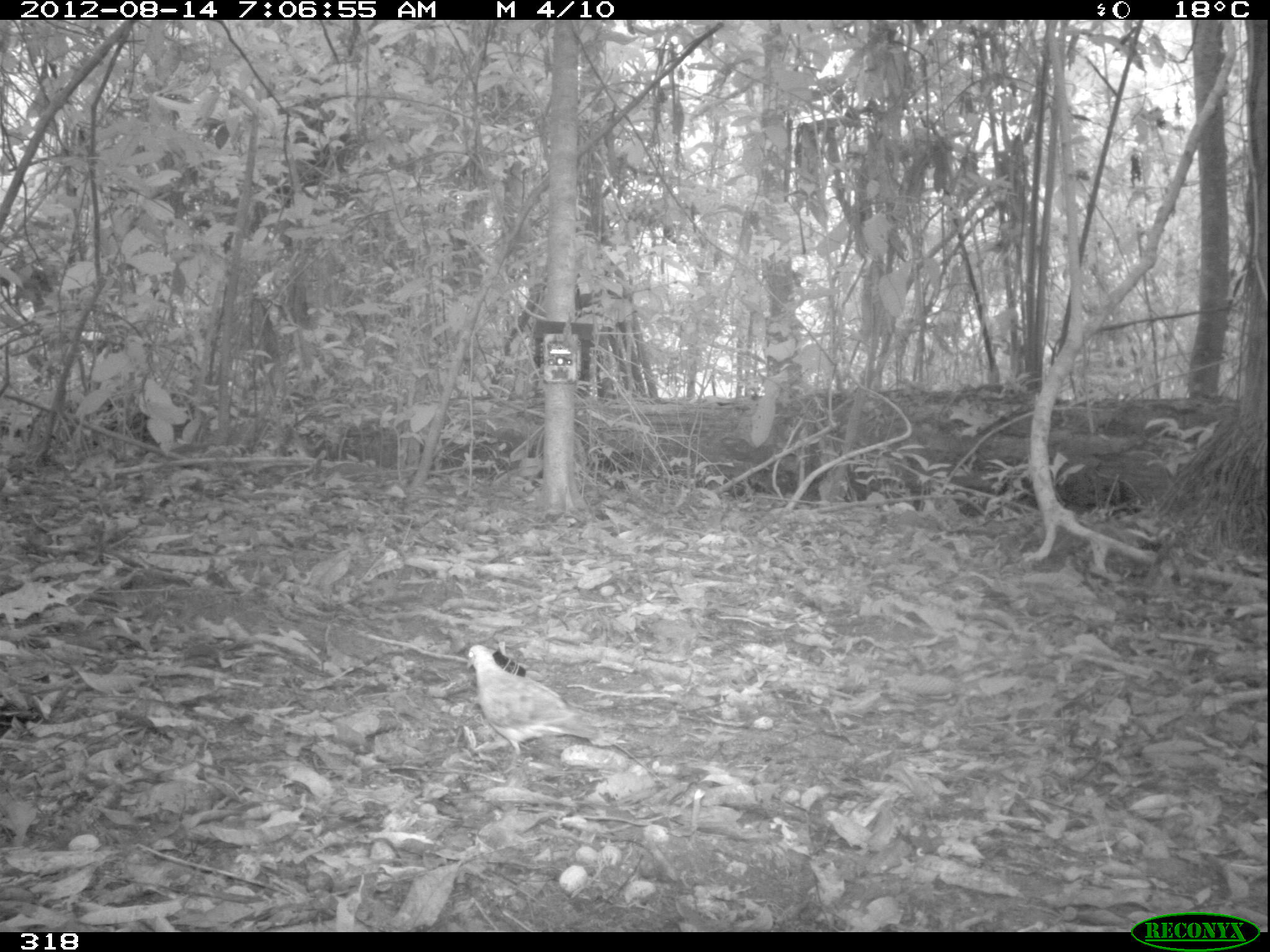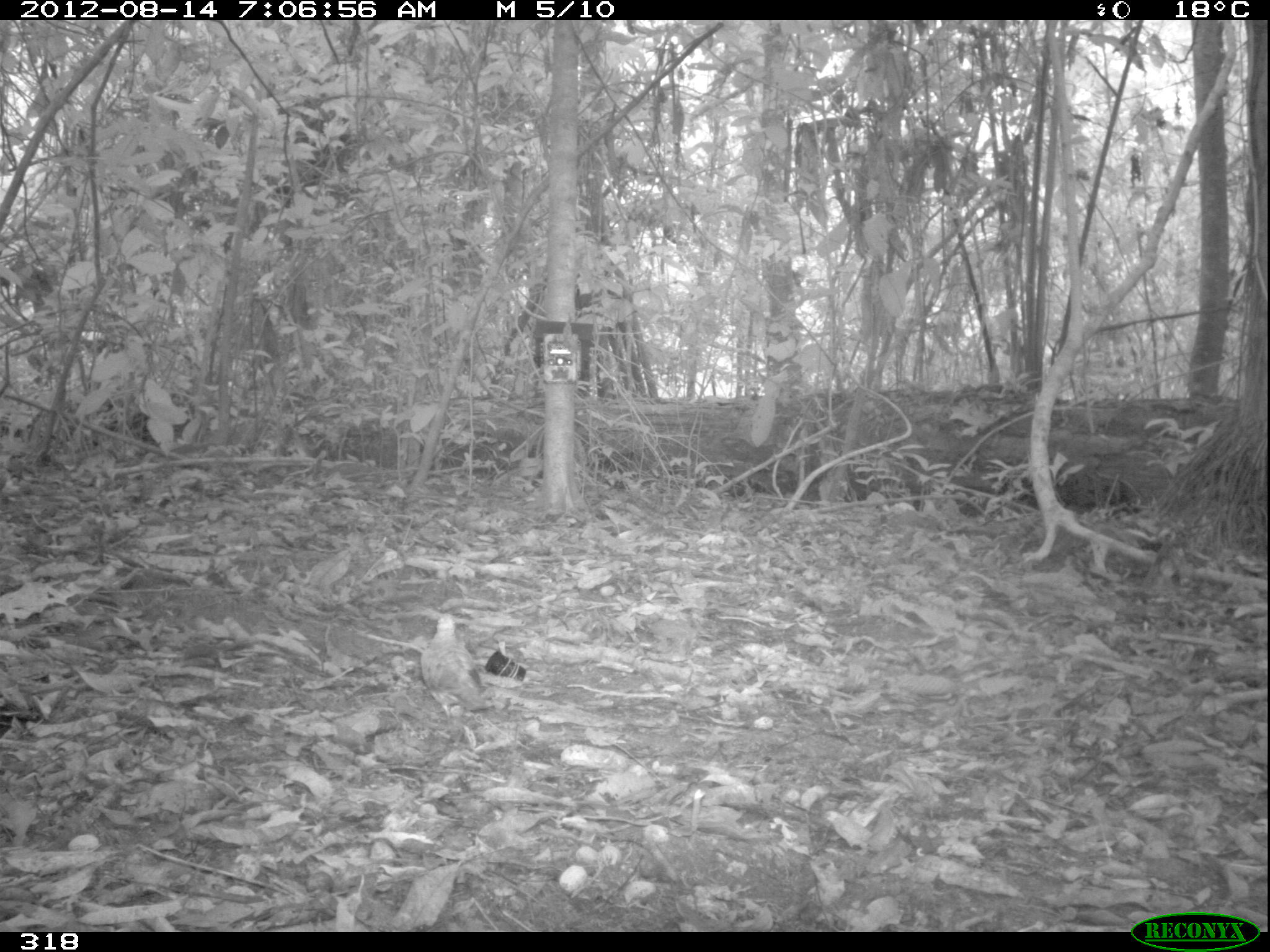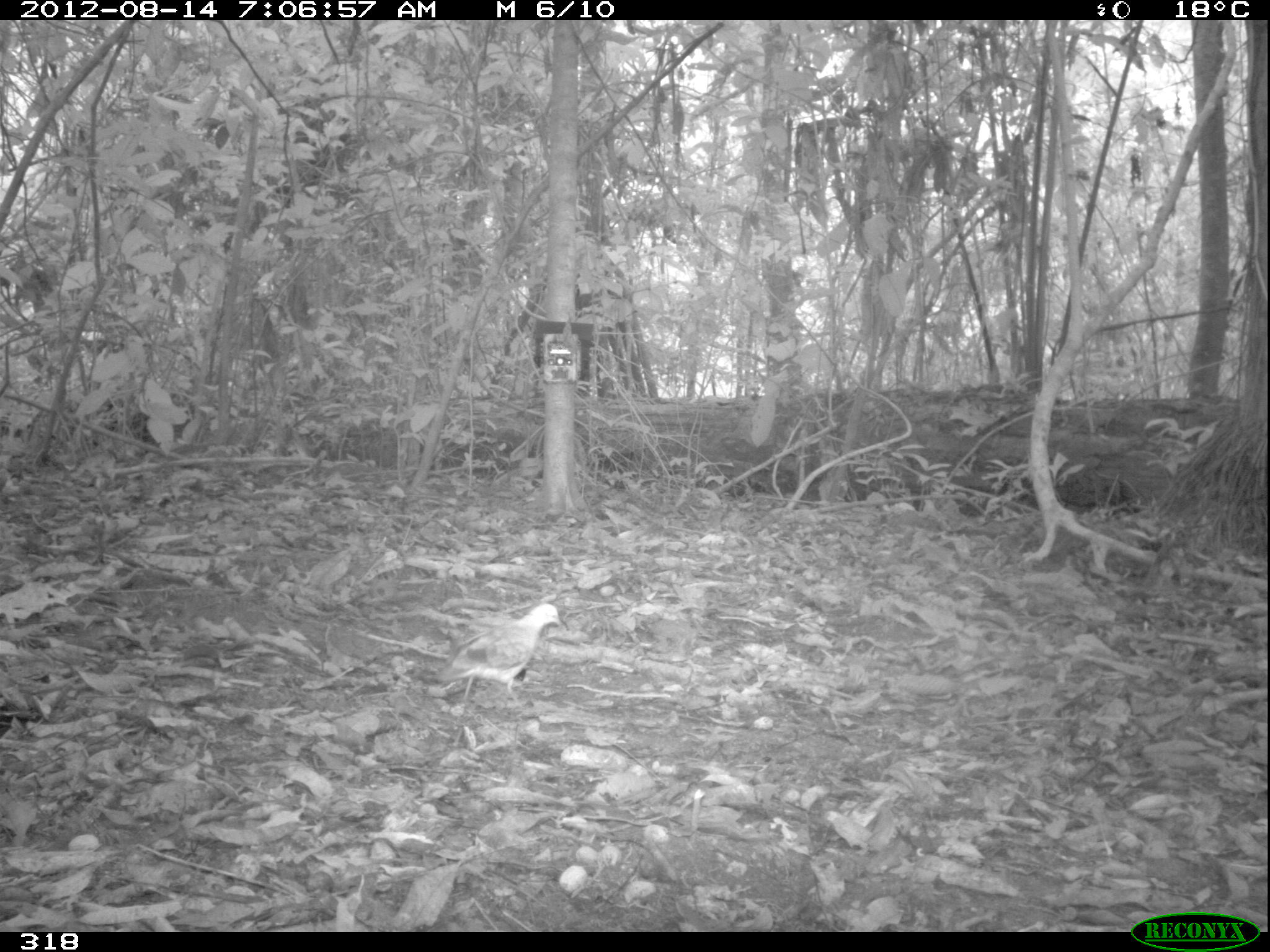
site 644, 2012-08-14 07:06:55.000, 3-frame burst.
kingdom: Animalia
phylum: Chordata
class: Aves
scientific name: Aves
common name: bird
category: unknown bird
Unknown bird (bird) (Aves).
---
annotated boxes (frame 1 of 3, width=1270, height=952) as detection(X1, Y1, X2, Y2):
unknown bird: detection(464, 644, 605, 775)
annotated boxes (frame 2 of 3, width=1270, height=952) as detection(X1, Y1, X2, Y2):
unknown bird: detection(418, 612, 498, 735)